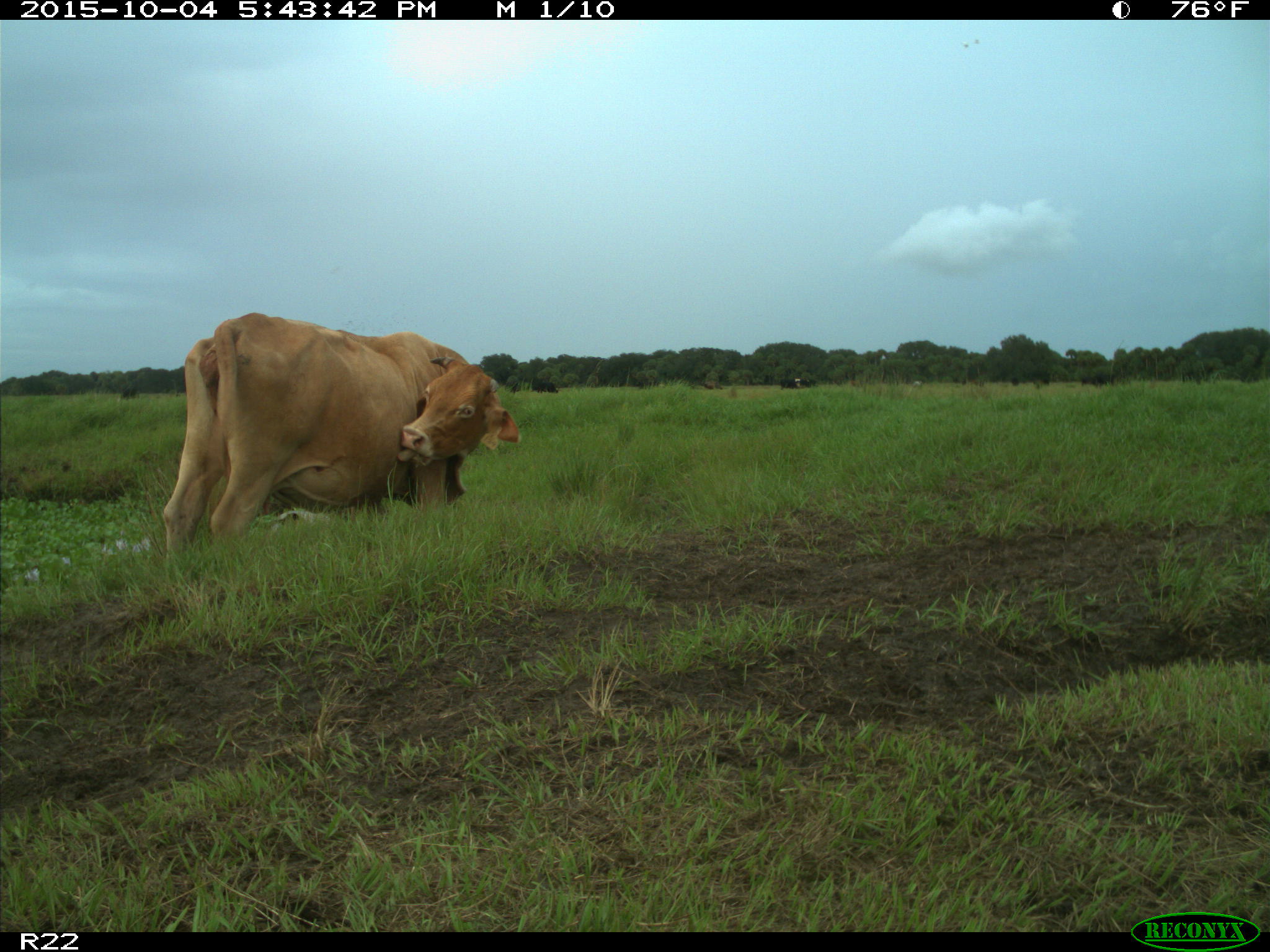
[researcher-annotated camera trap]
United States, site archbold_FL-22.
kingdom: Animalia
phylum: Chordata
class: Mammalia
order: Artiodactyla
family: Bovidae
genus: Bos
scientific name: Bos taurus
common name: domestic cow